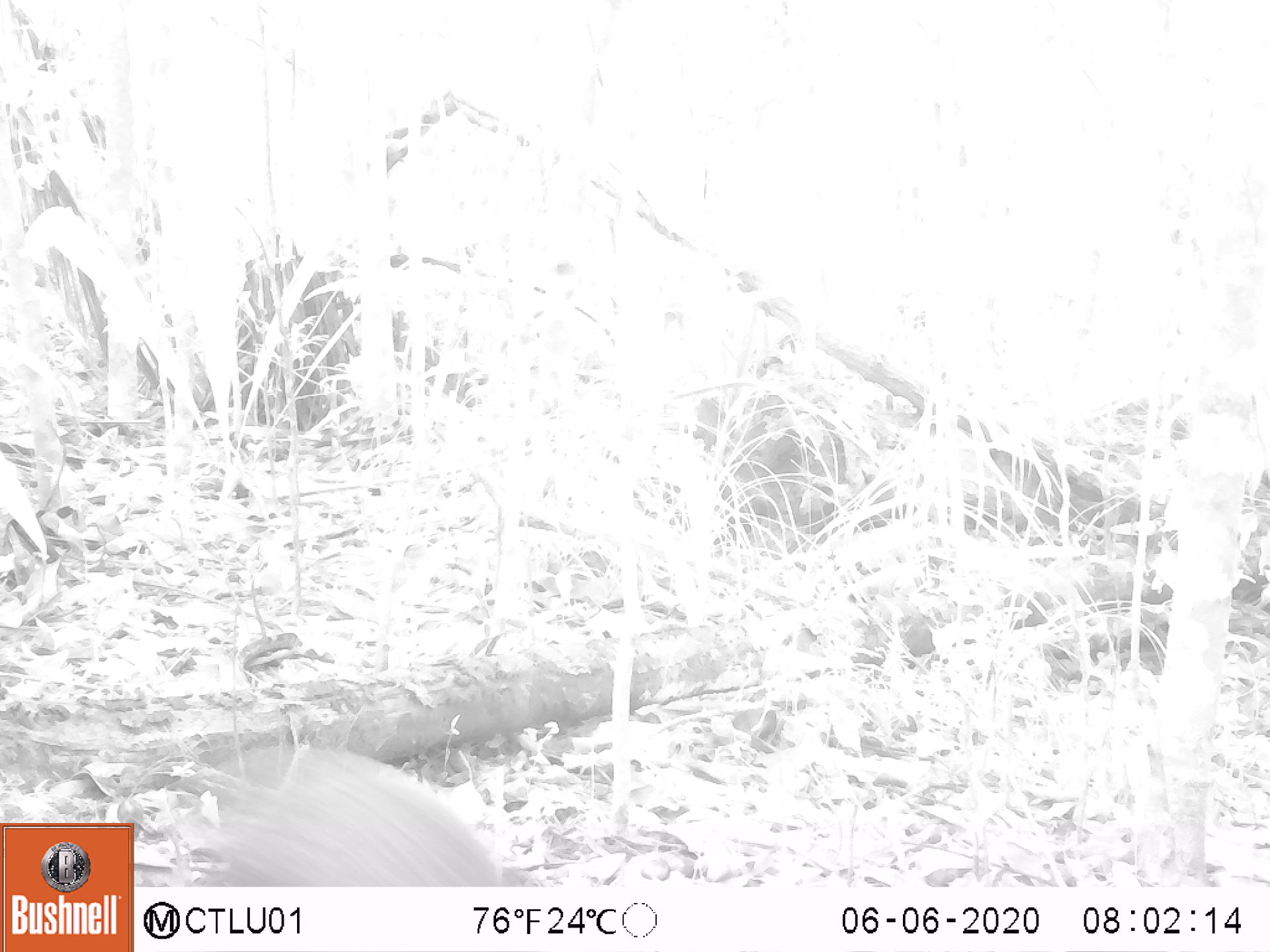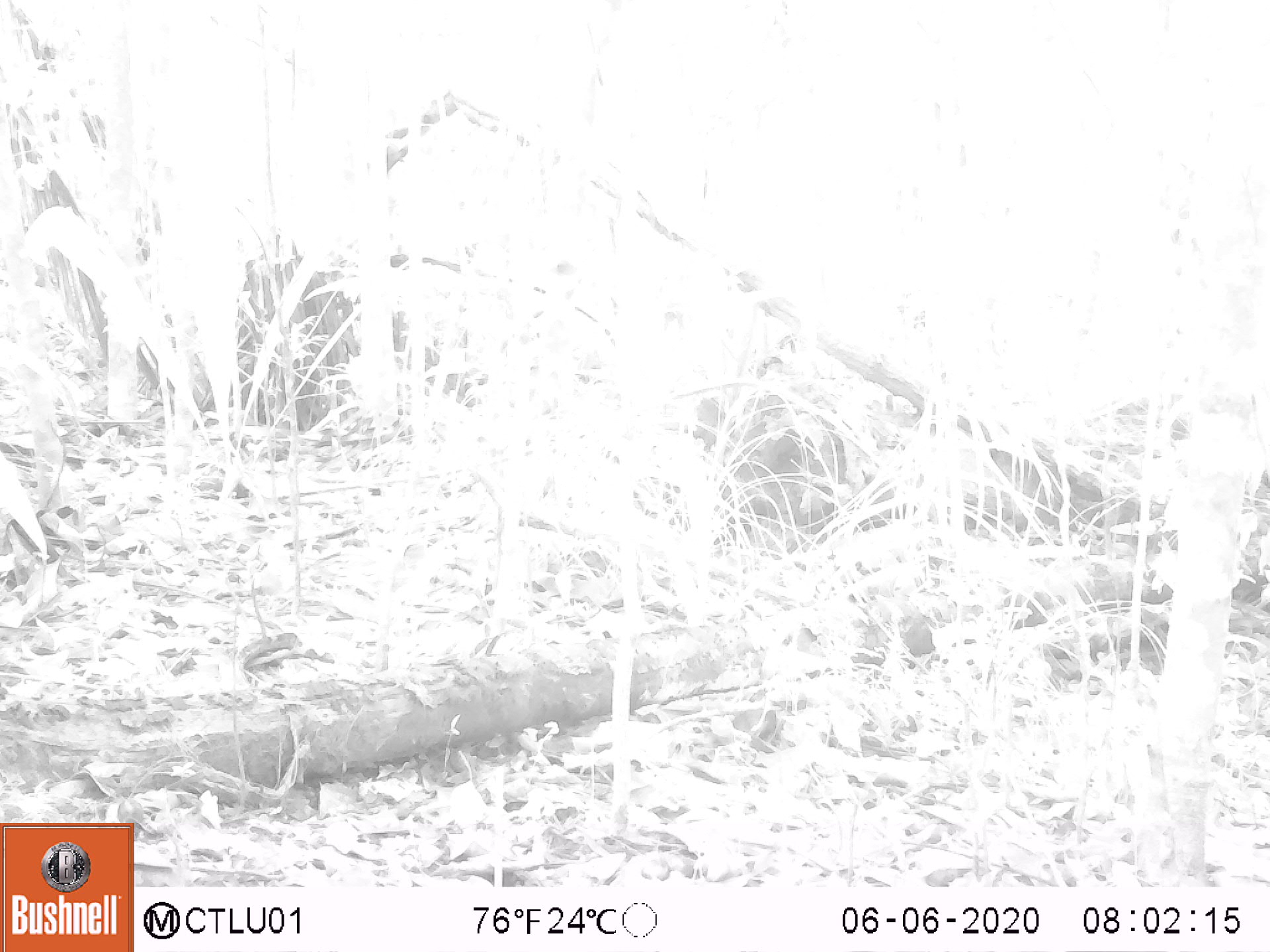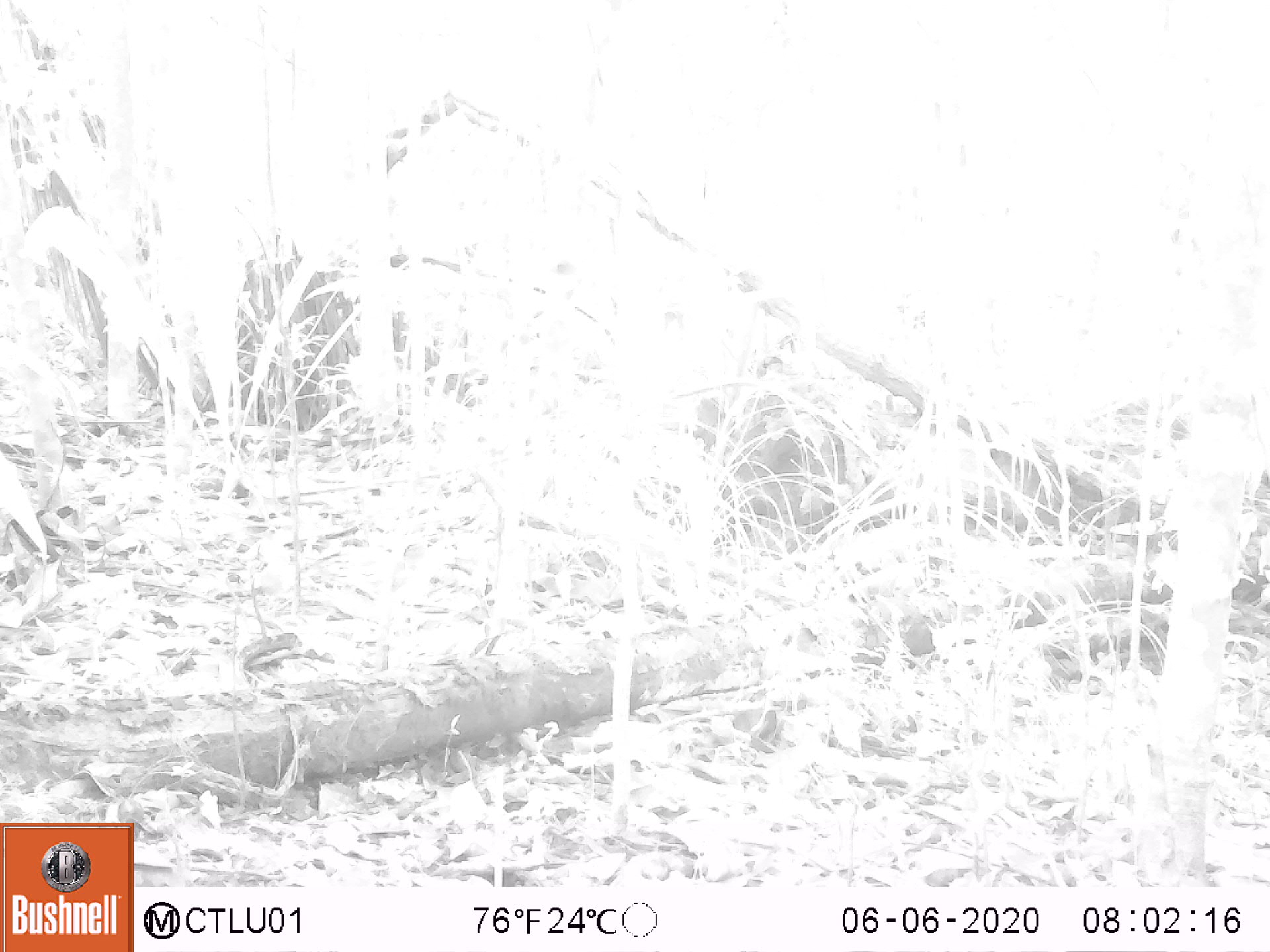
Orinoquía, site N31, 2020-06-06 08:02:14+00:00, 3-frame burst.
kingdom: Animalia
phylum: Chordata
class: Mammalia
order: Rodentia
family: Dasyproctidae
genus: Dasyprocta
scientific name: Dasyprocta fuliginosa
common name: black agouti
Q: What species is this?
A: Black agouti (Dasyprocta fuliginosa).